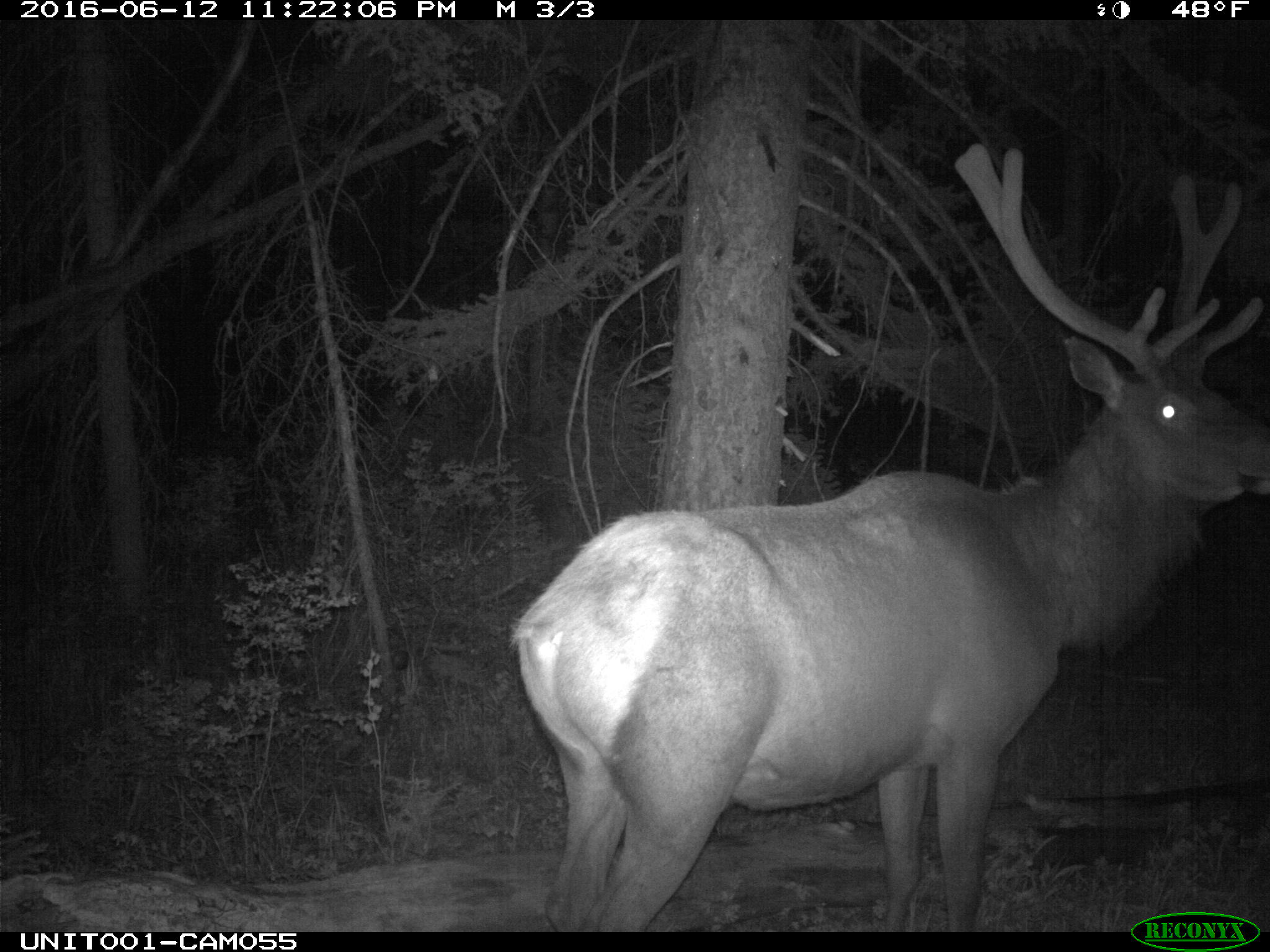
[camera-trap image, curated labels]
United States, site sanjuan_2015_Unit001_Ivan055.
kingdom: Animalia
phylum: Chordata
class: Mammalia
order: Artiodactyla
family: Cervidae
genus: Cervus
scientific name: Cervus elaphus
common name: red deer